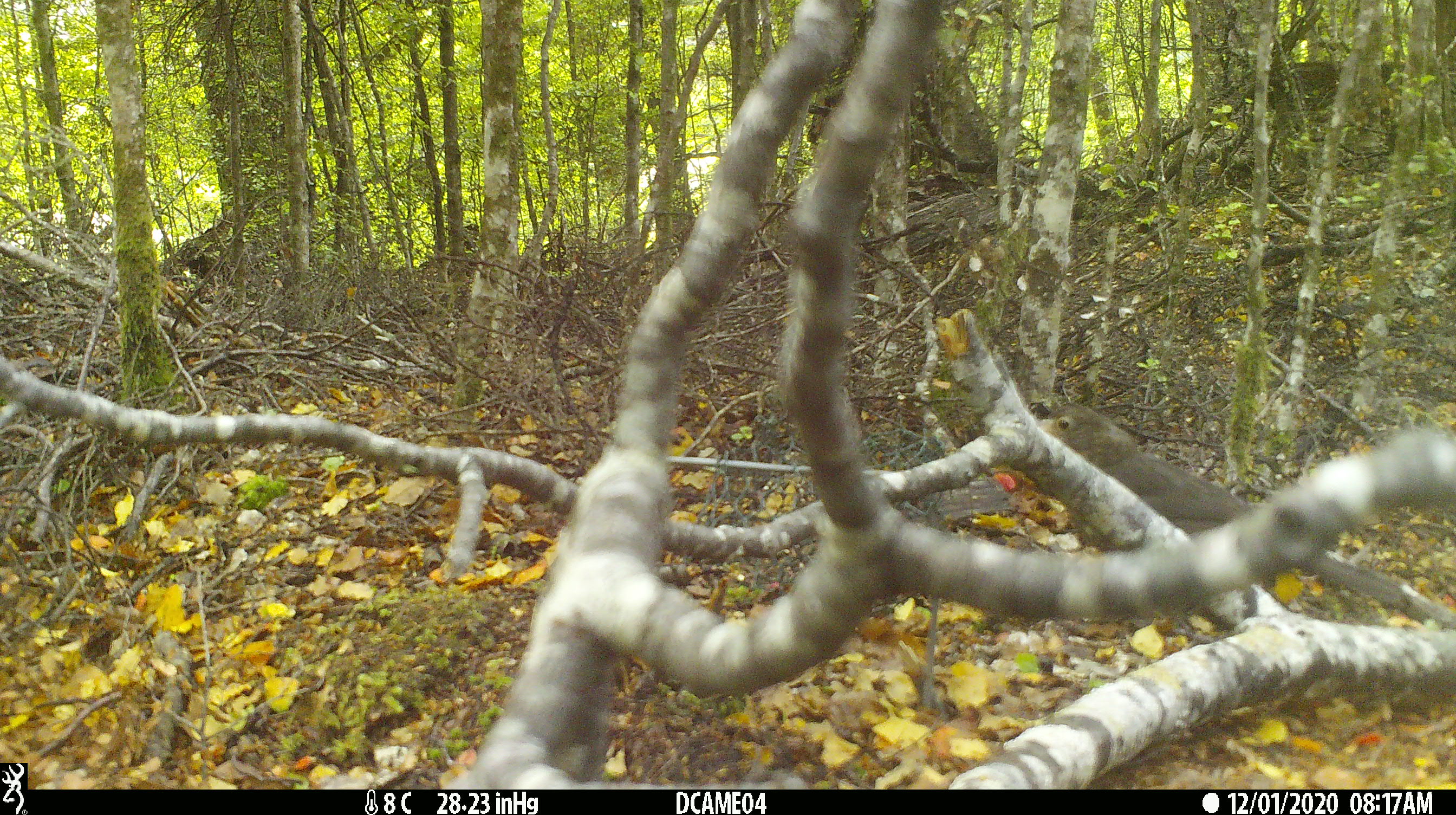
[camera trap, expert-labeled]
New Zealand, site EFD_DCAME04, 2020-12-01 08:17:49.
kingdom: Animalia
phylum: Chordata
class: Aves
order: Passeriformes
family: Turdidae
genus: Turdus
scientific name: Turdus merula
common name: eurasian blackbird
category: blackbird